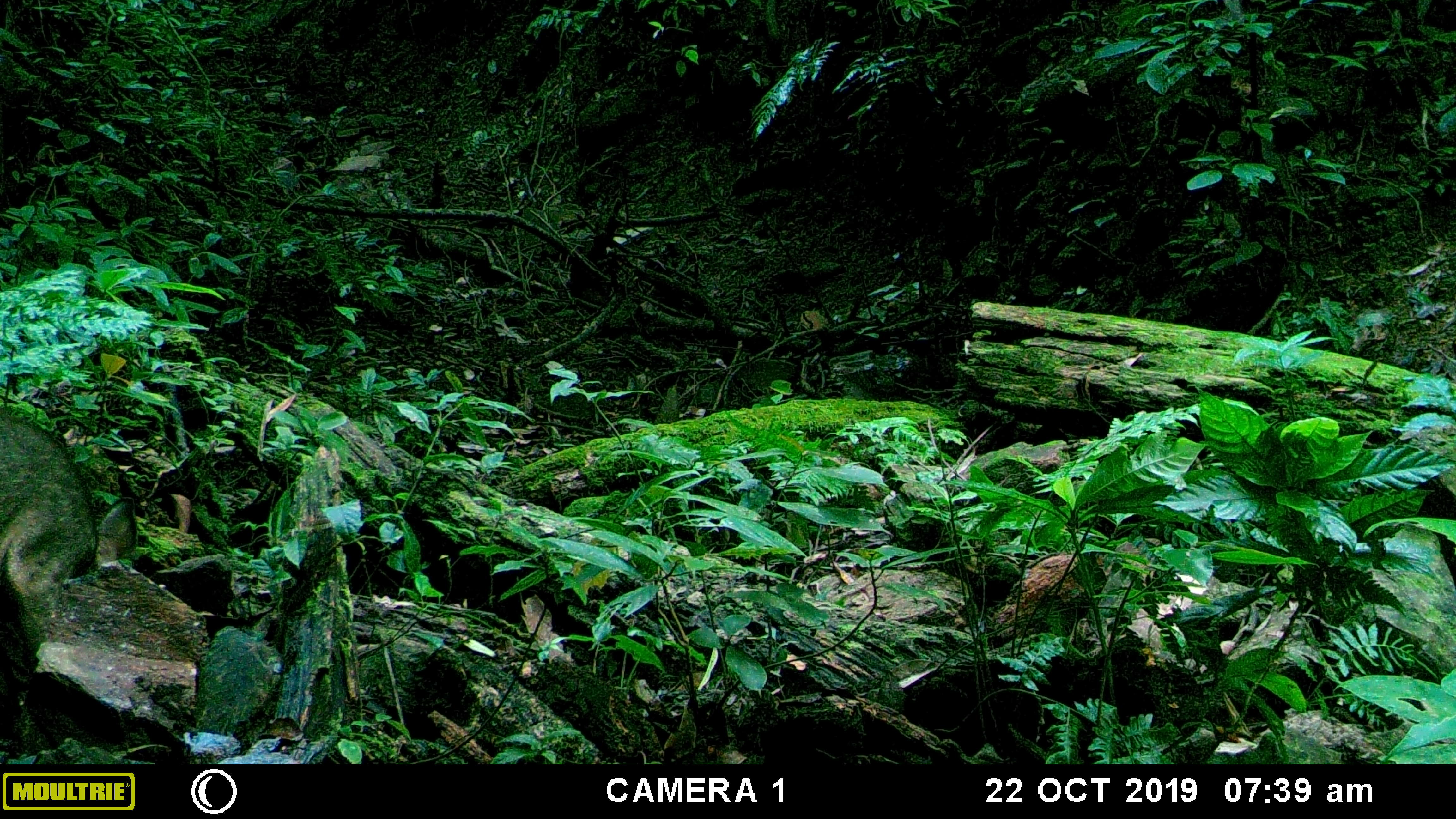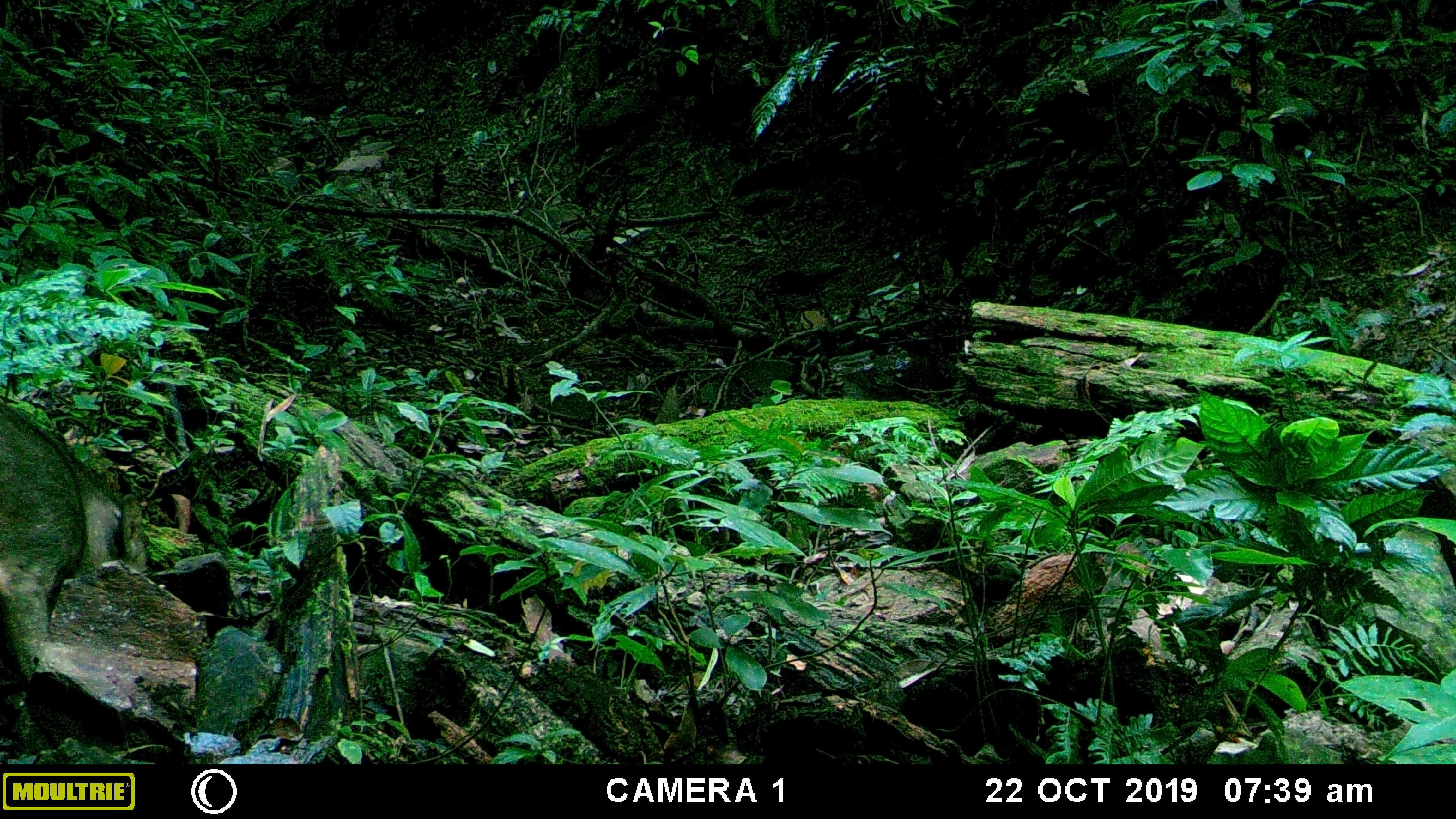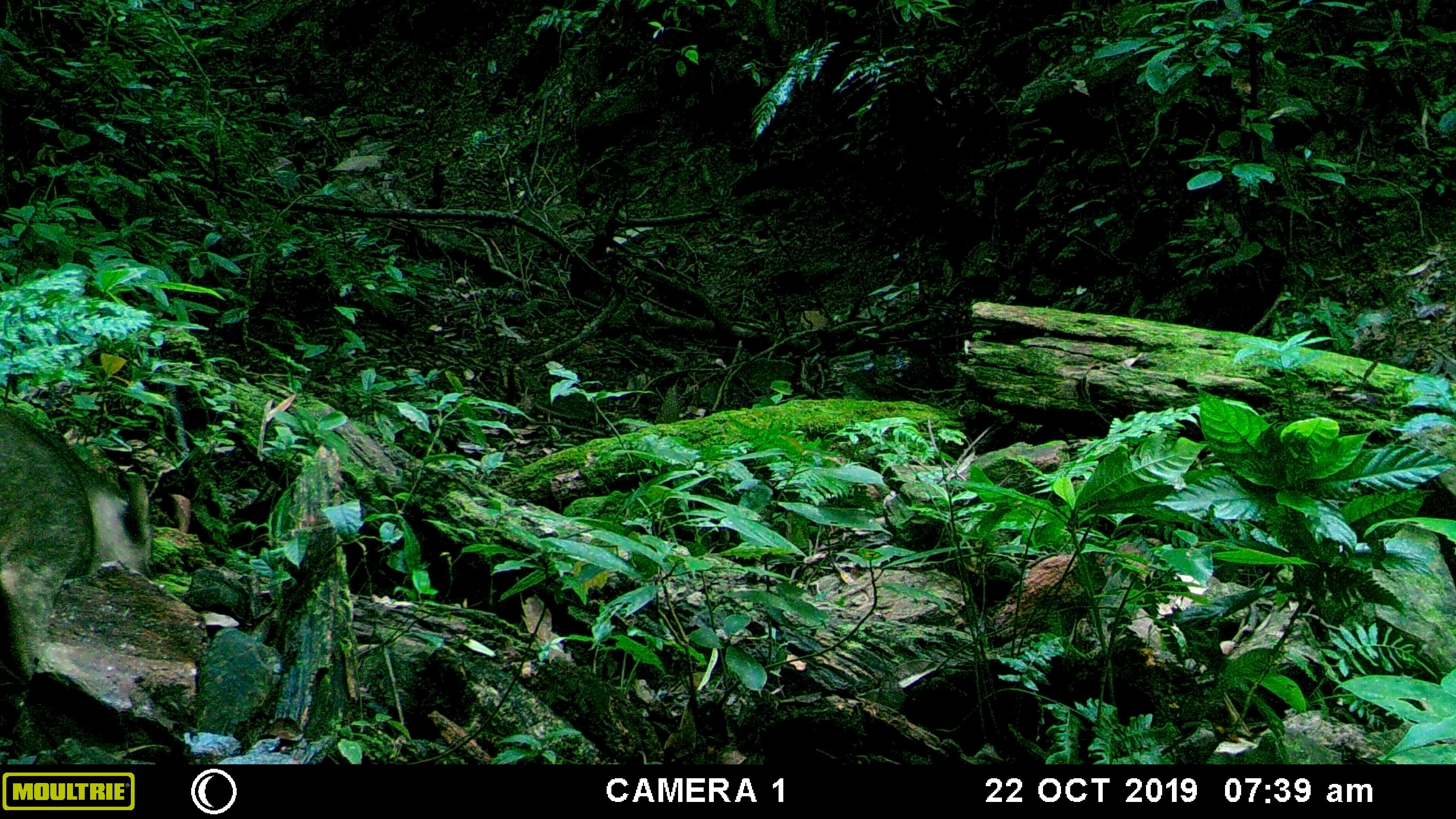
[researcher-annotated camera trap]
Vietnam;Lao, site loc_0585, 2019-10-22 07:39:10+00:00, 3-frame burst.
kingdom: Animalia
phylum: Chordata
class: Mammalia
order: Artiodactyla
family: Suidae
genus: Sus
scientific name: Sus scrofa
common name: eurasian wild pig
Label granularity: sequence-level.